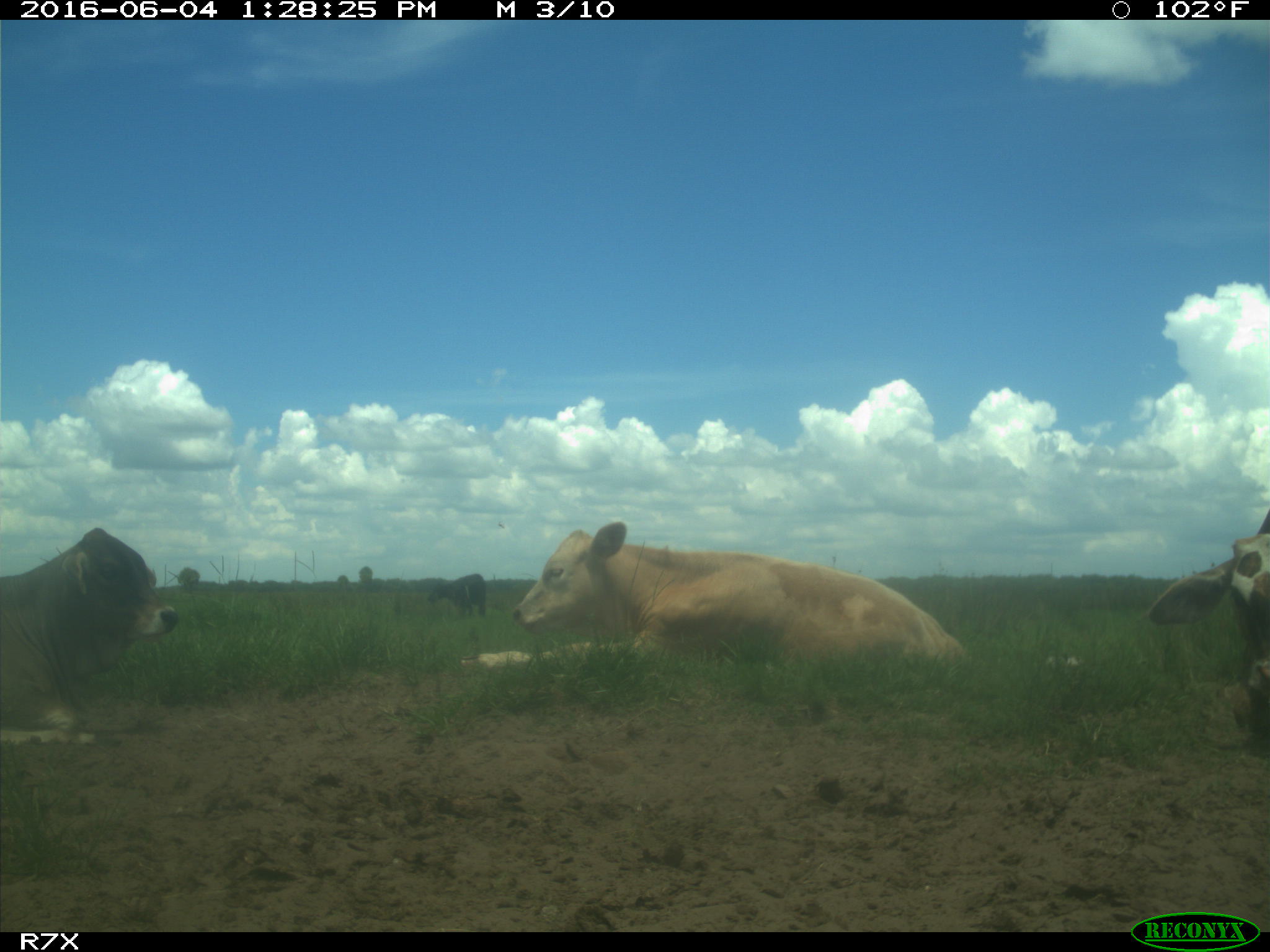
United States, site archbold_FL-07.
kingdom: Animalia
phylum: Chordata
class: Mammalia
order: Artiodactyla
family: Bovidae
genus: Bos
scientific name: Bos taurus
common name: domestic cow